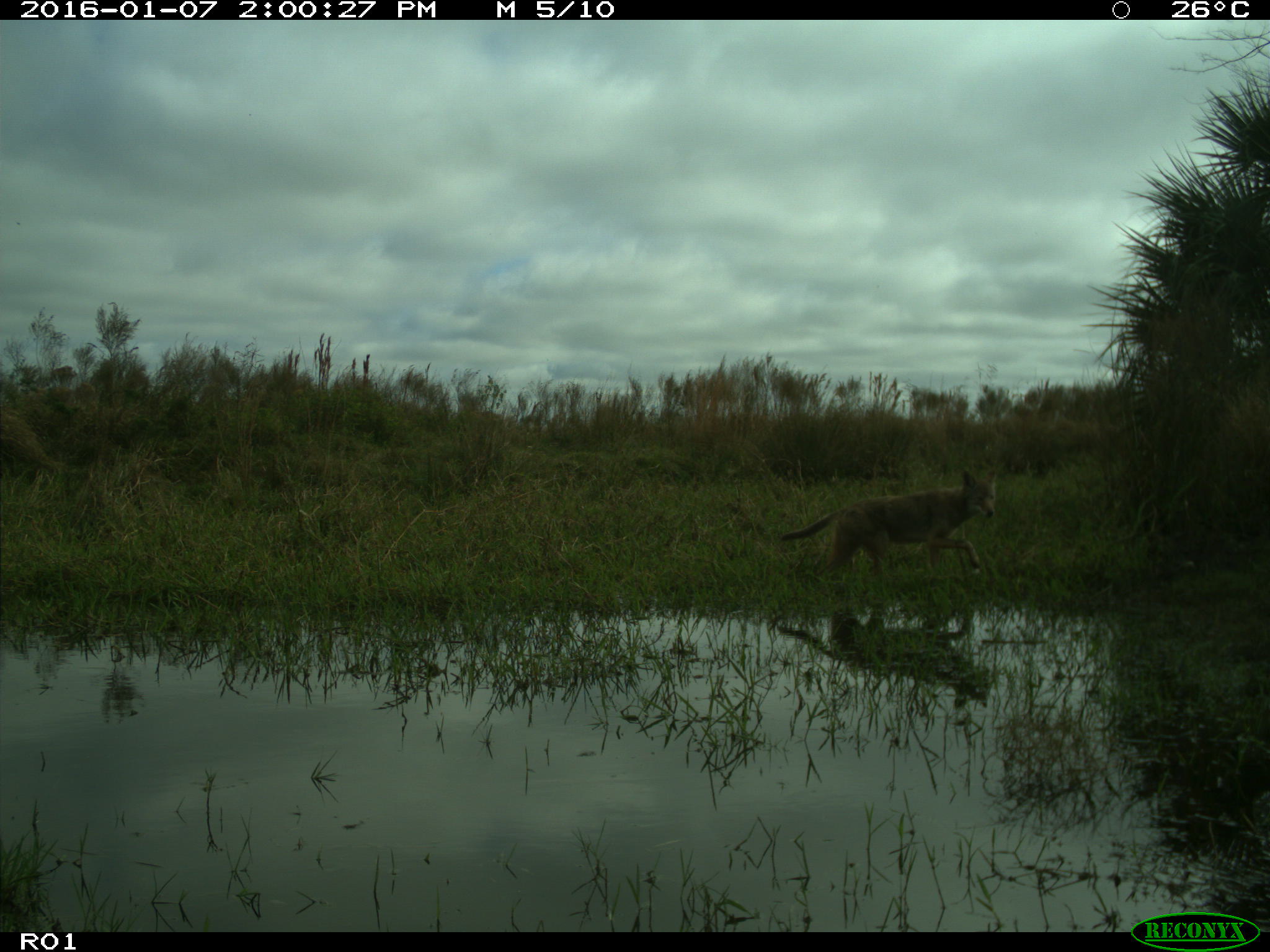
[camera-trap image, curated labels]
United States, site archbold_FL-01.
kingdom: Animalia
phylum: Chordata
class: Mammalia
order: Carnivora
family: Canidae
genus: Canis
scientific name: Canis latrans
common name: coyote